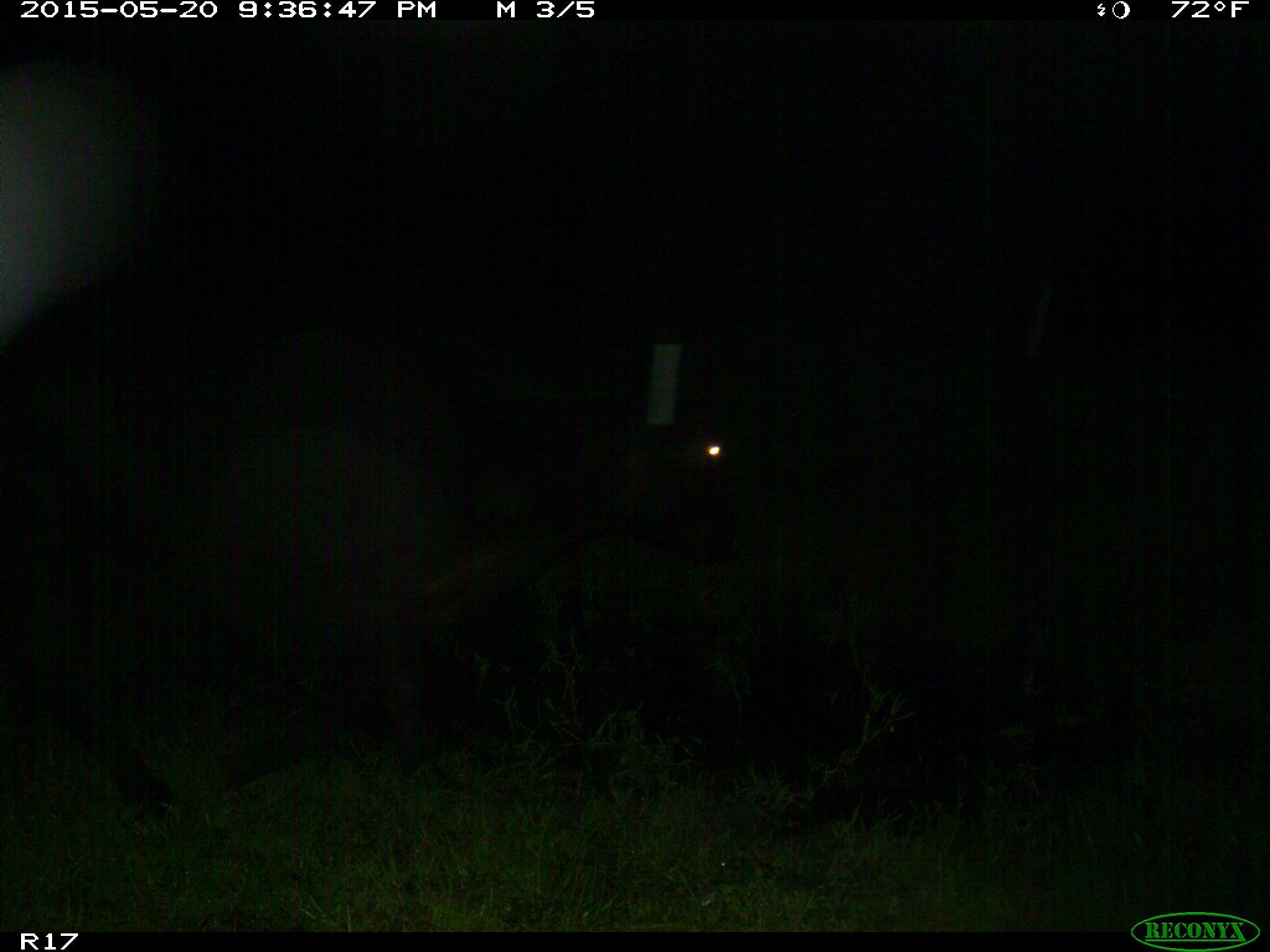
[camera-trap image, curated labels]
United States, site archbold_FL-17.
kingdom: Animalia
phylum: Chordata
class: Mammalia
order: Artiodactyla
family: Bovidae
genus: Bos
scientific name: Bos taurus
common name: domestic cow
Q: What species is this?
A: Bos taurus (domestic cow).